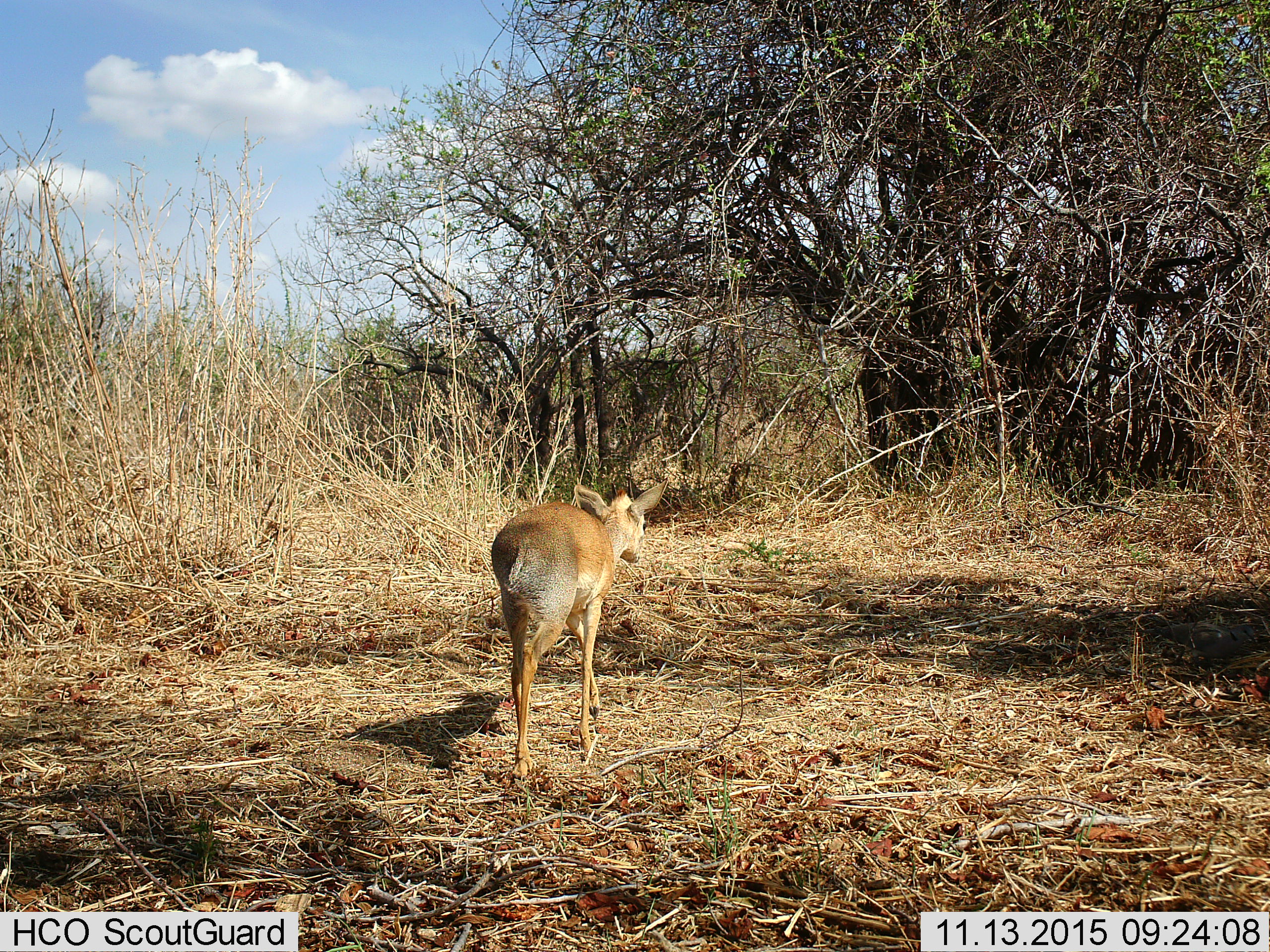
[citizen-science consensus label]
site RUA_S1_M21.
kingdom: Animalia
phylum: Chordata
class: Mammalia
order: Artiodactyla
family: Bovidae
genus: Madoqua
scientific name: Madoqua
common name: dik-dik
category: dikdik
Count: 1.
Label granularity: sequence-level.